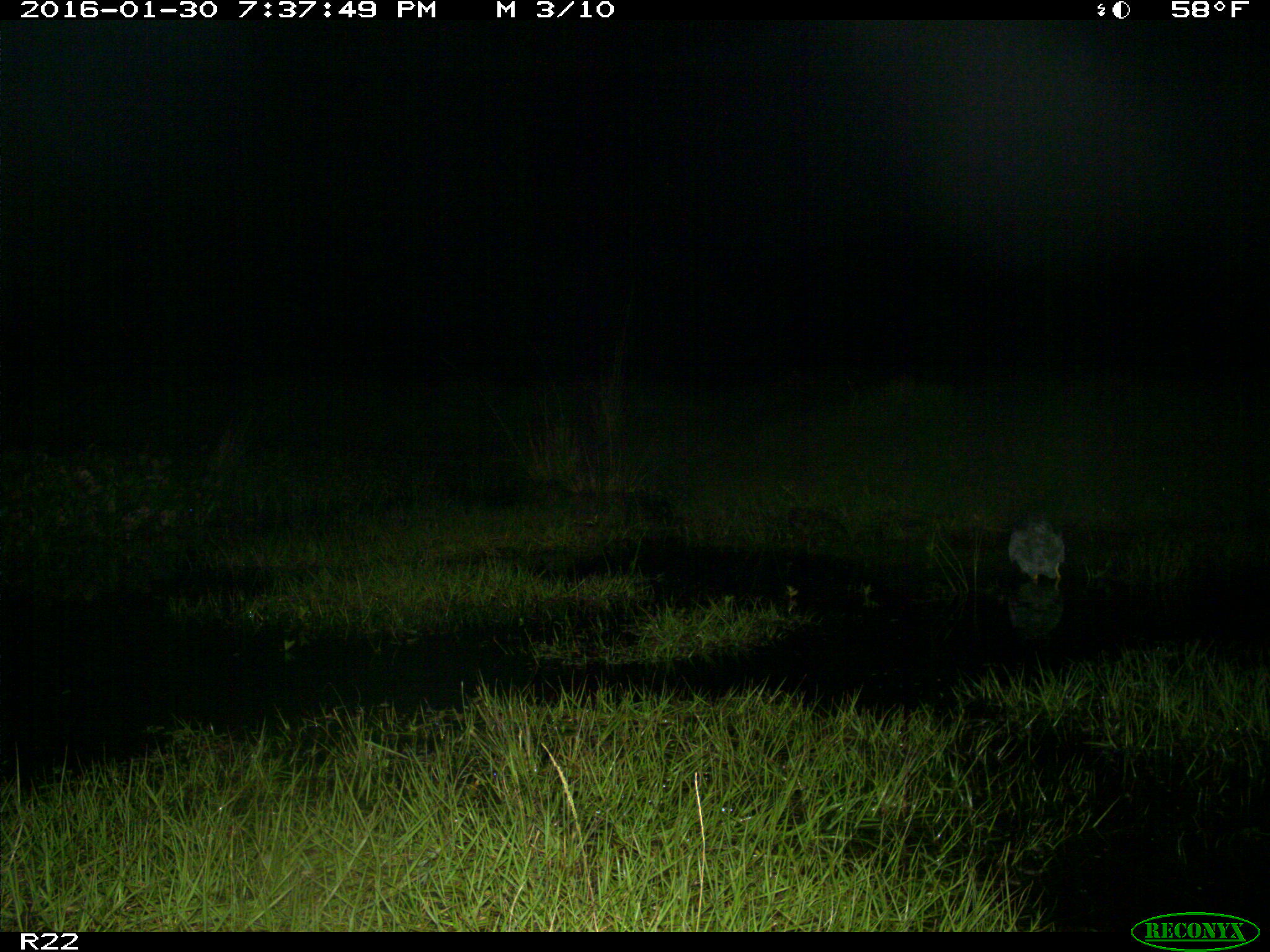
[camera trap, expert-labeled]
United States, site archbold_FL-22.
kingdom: Animalia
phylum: Chordata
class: Aves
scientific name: Aves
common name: birds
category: unidentified bird